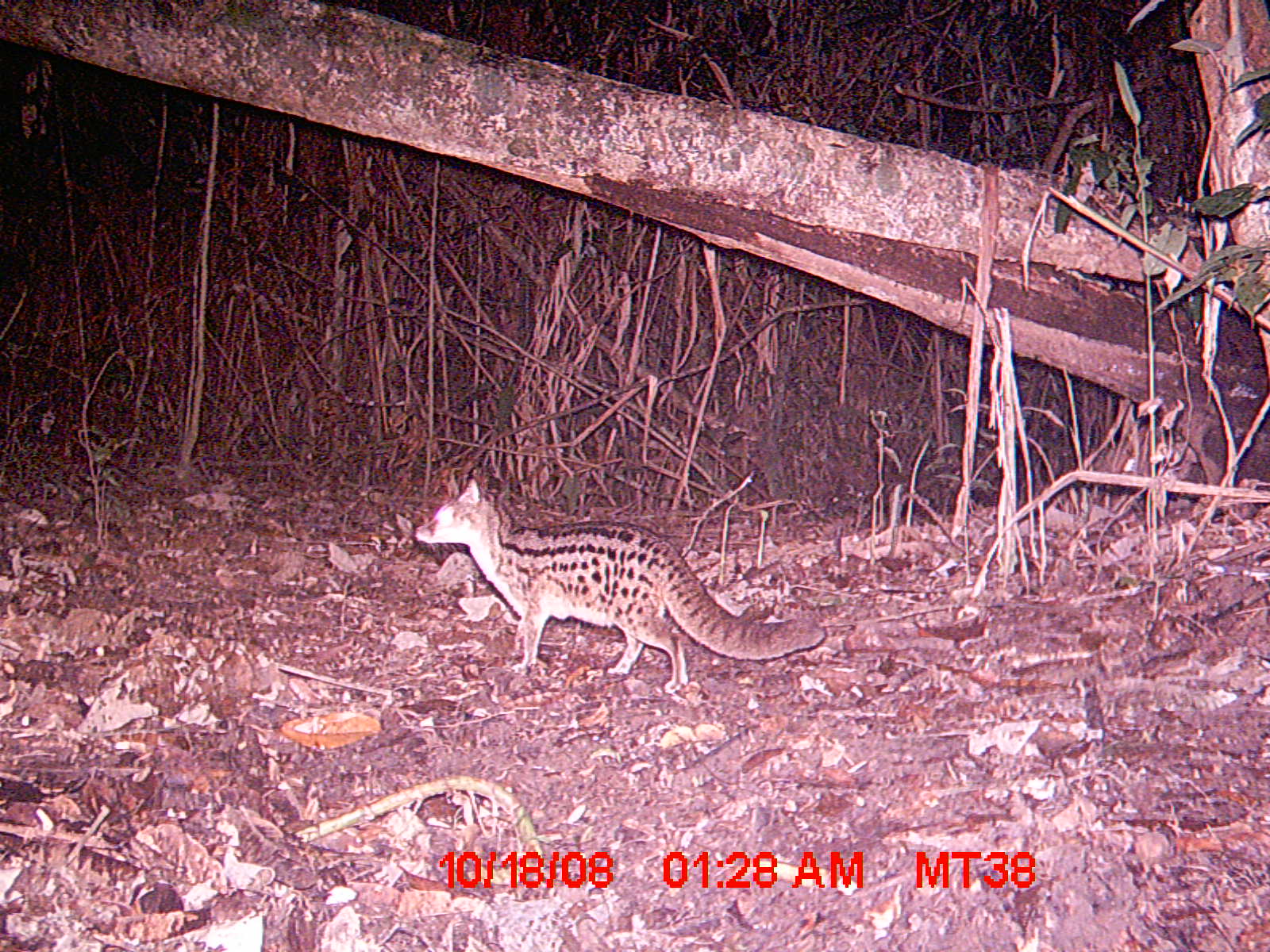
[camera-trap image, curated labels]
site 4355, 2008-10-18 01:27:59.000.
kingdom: Animalia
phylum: Chordata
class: Aves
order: Cuculiformes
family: Cuculidae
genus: Coua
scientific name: Coua serriana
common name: red-breasted coua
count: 1